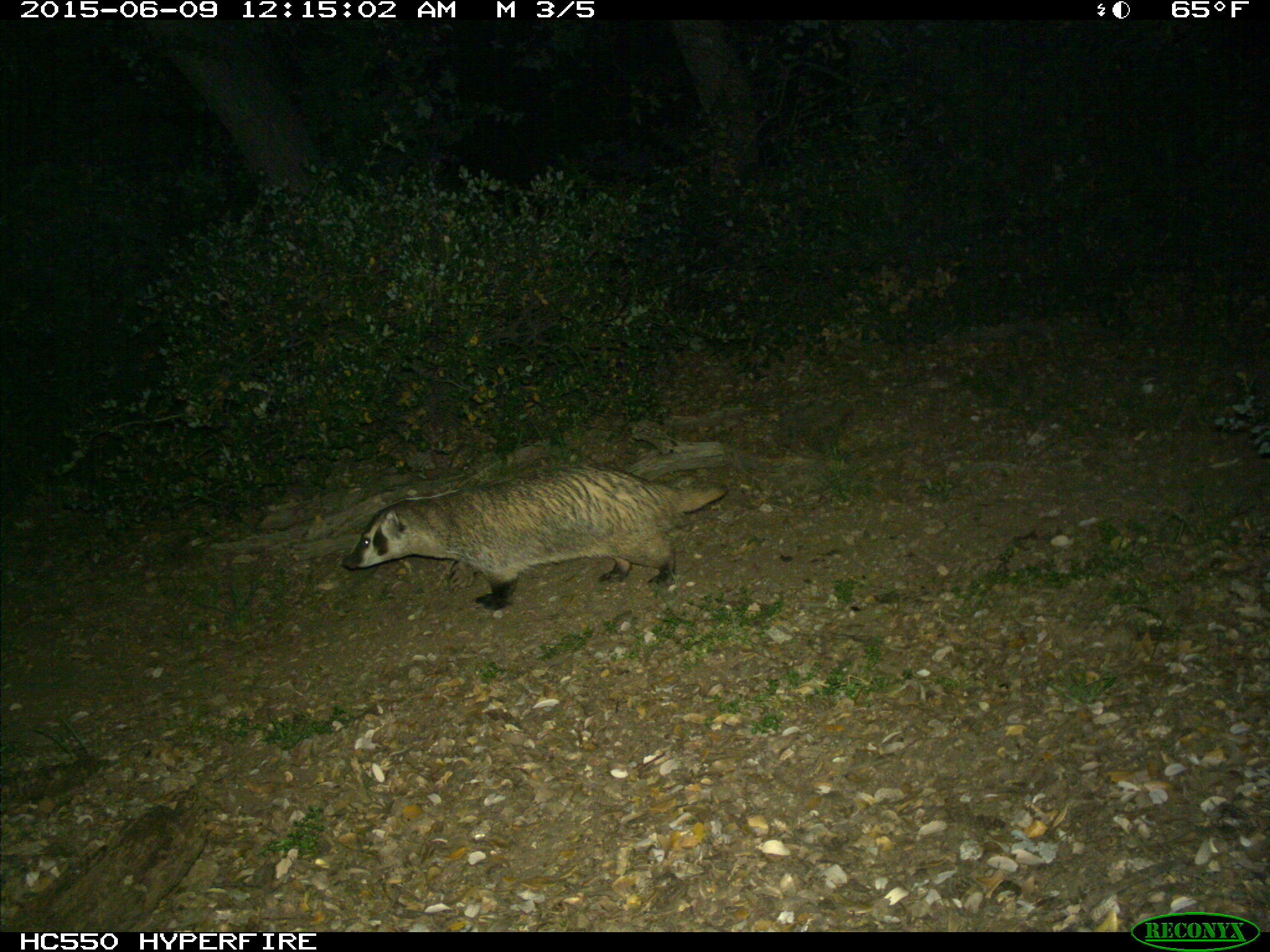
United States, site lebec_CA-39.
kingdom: Animalia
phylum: Chordata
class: Mammalia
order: Carnivora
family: Mustelidae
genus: Meles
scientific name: Meles meles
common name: european badger